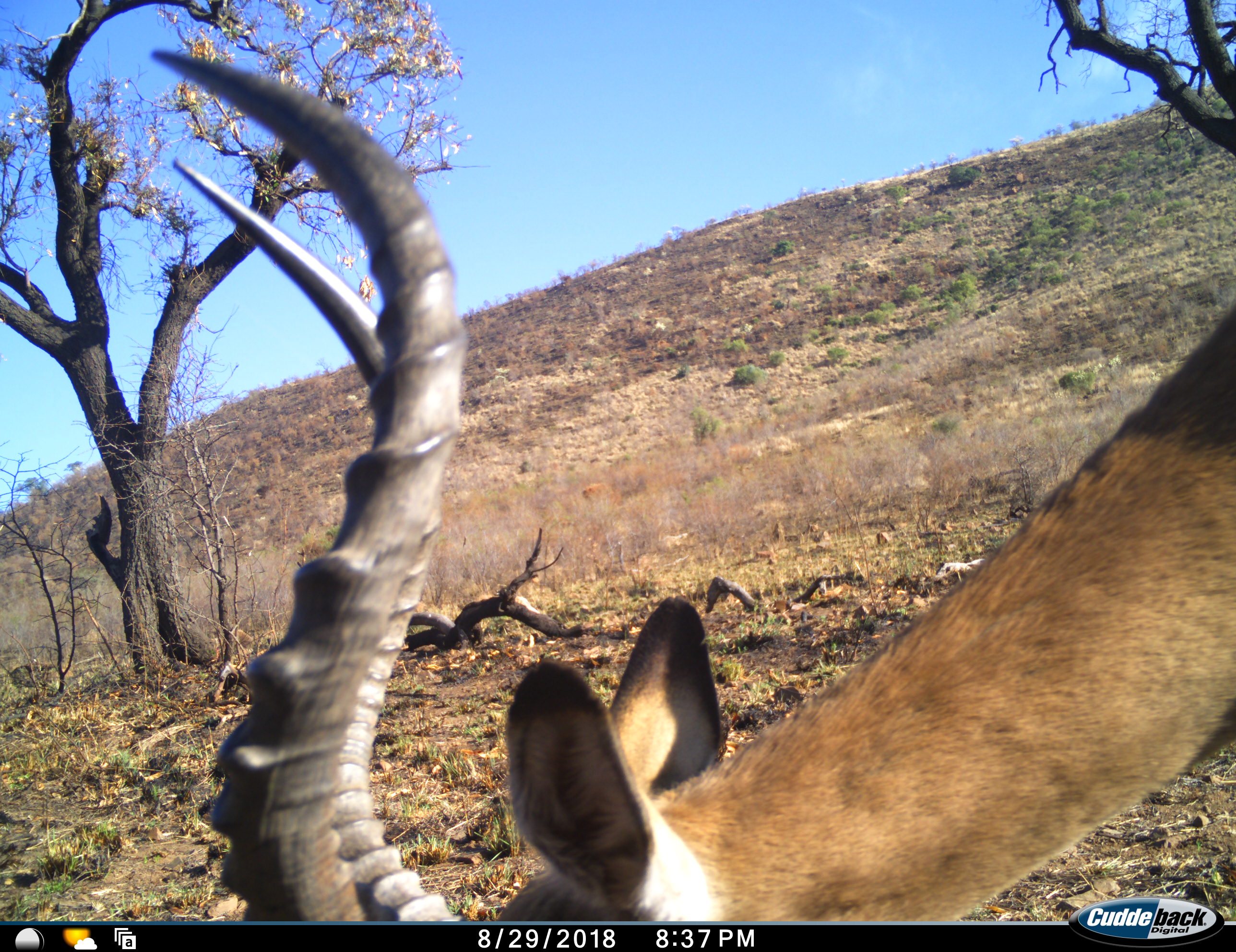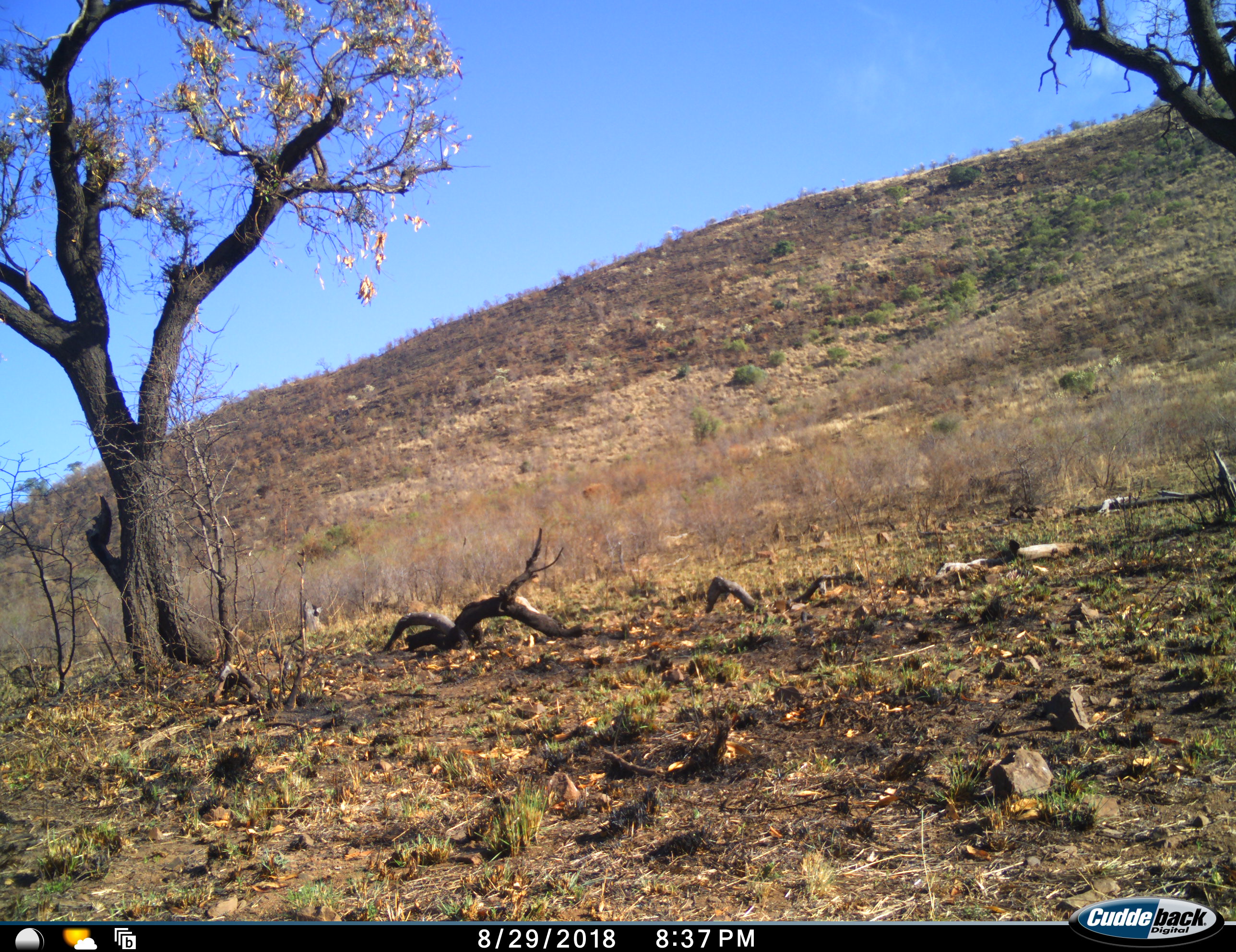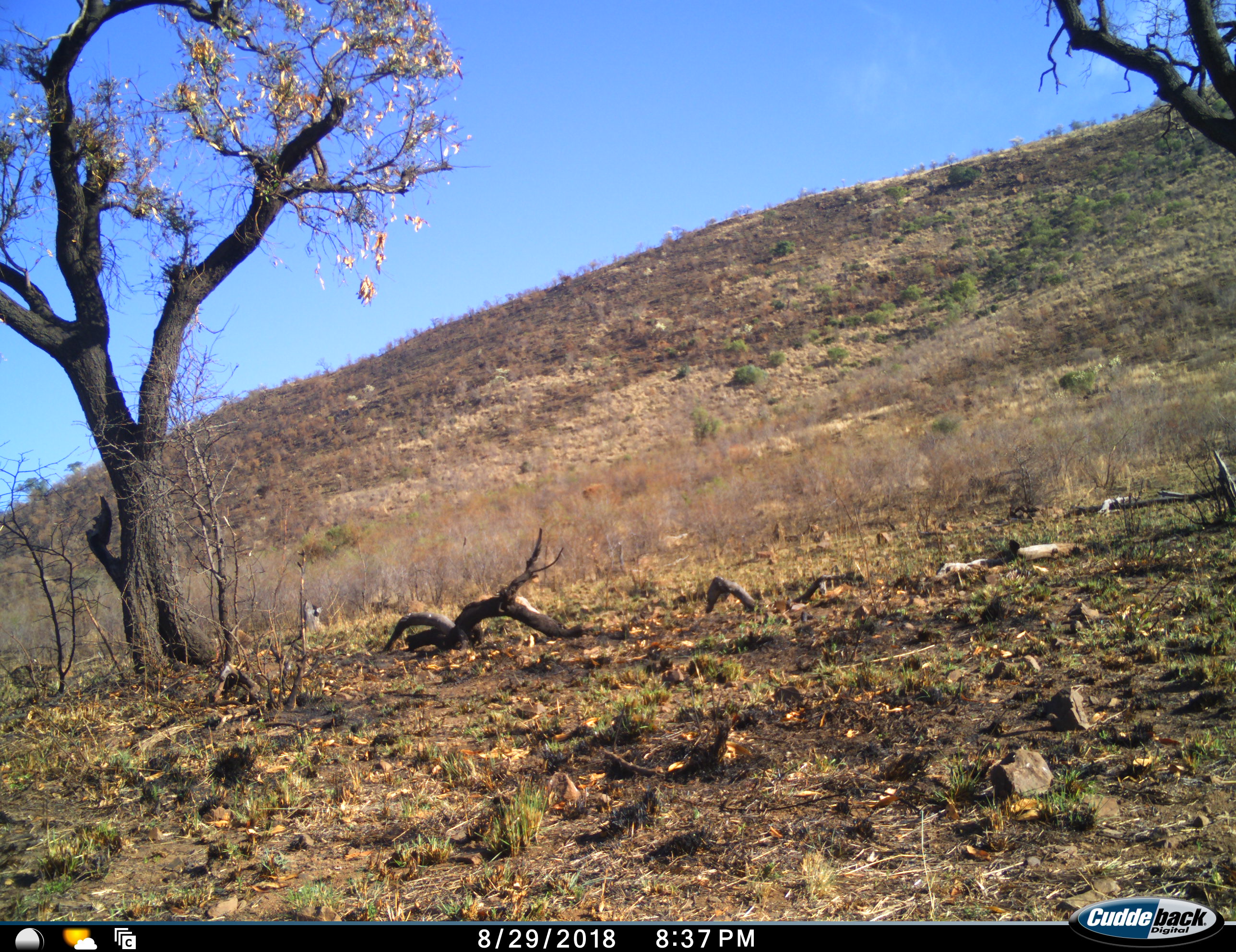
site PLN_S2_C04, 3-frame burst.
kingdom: Animalia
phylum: Chordata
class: Mammalia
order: Artiodactyla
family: Bovidae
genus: Aepyceros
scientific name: Aepyceros melampus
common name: impala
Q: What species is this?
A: Impala (Aepyceros melampus).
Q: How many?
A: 1.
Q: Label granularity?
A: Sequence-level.